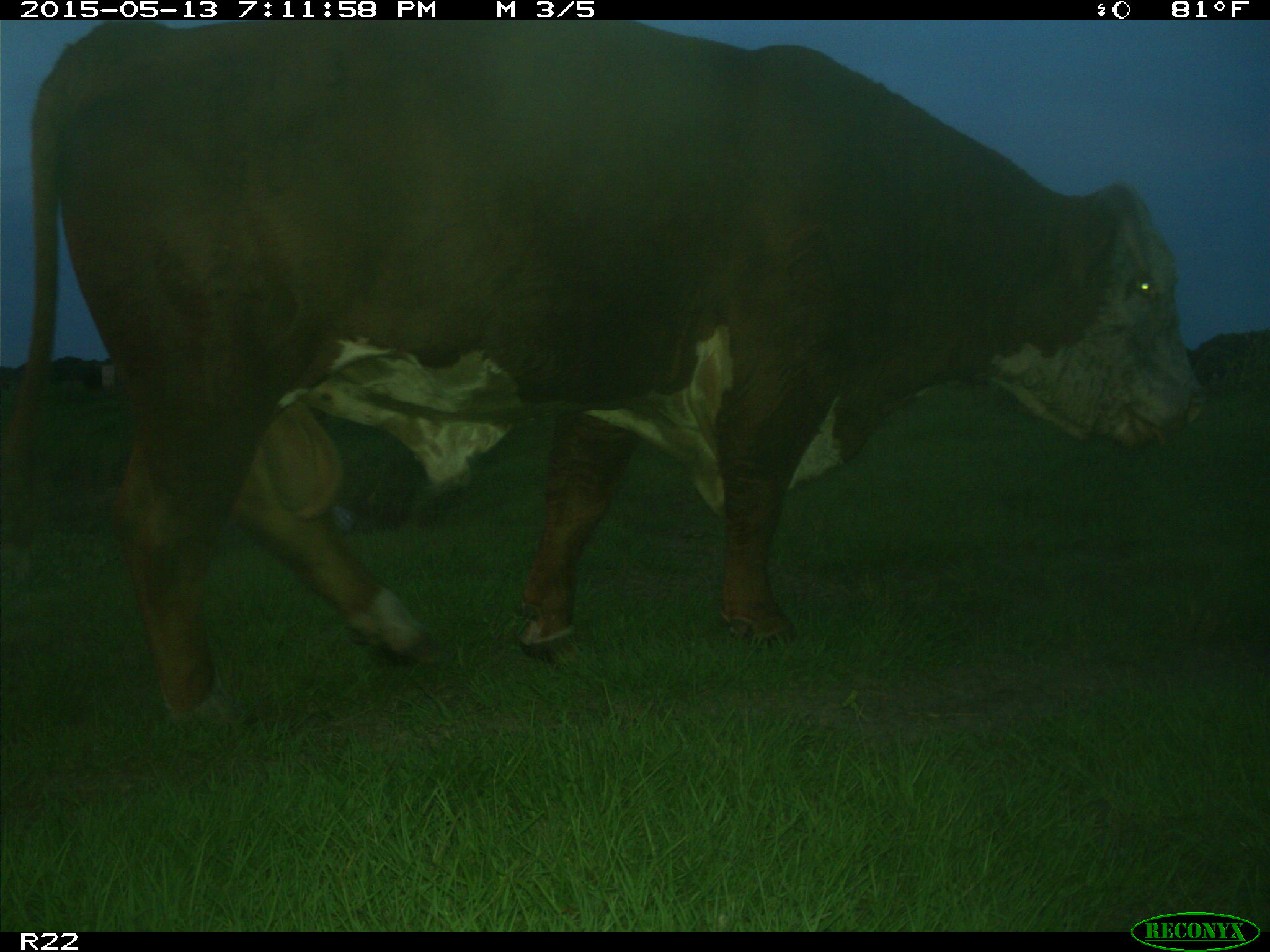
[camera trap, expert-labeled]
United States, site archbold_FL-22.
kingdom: Animalia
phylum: Chordata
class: Mammalia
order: Artiodactyla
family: Bovidae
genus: Bos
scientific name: Bos taurus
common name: domestic cow